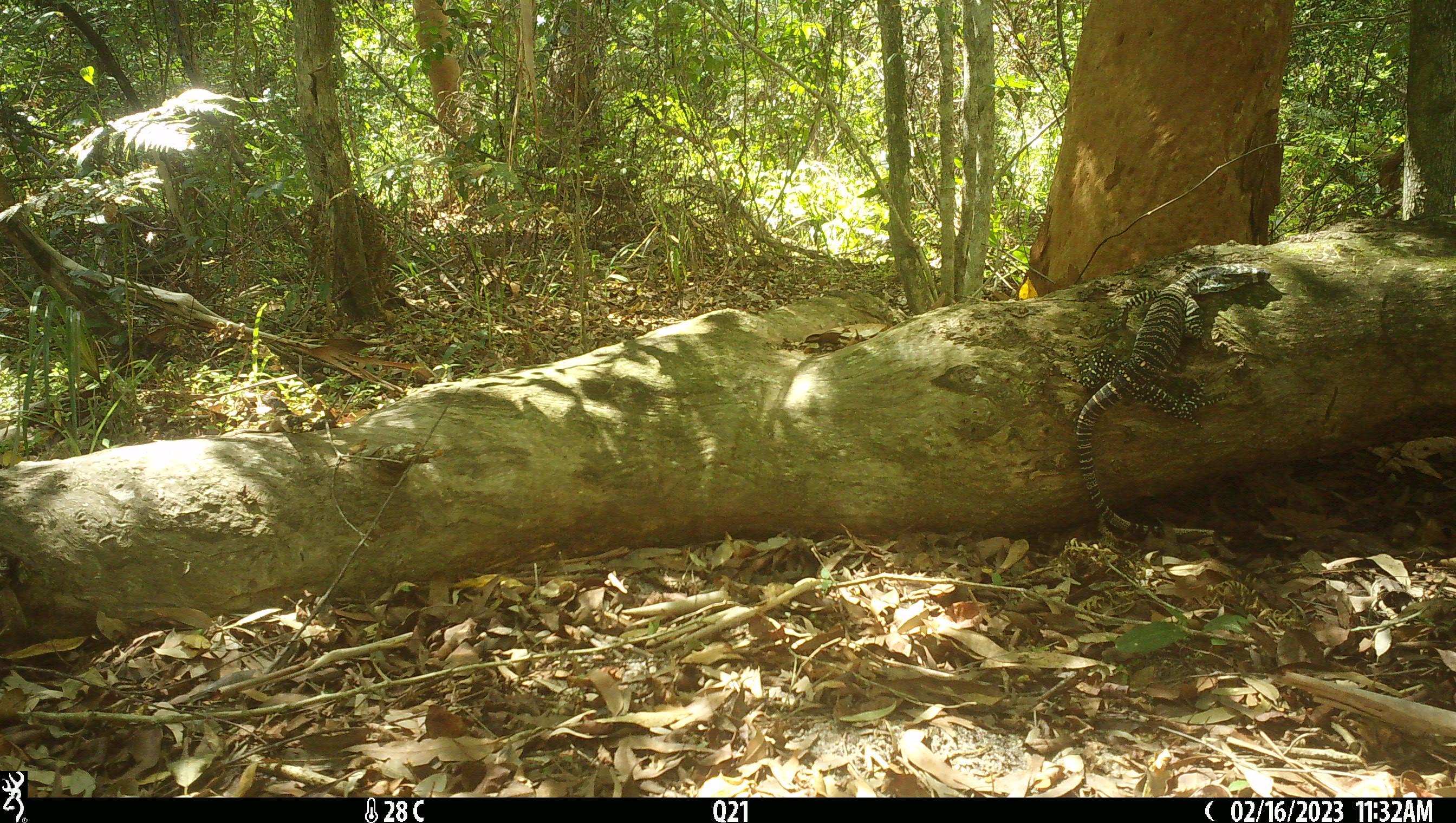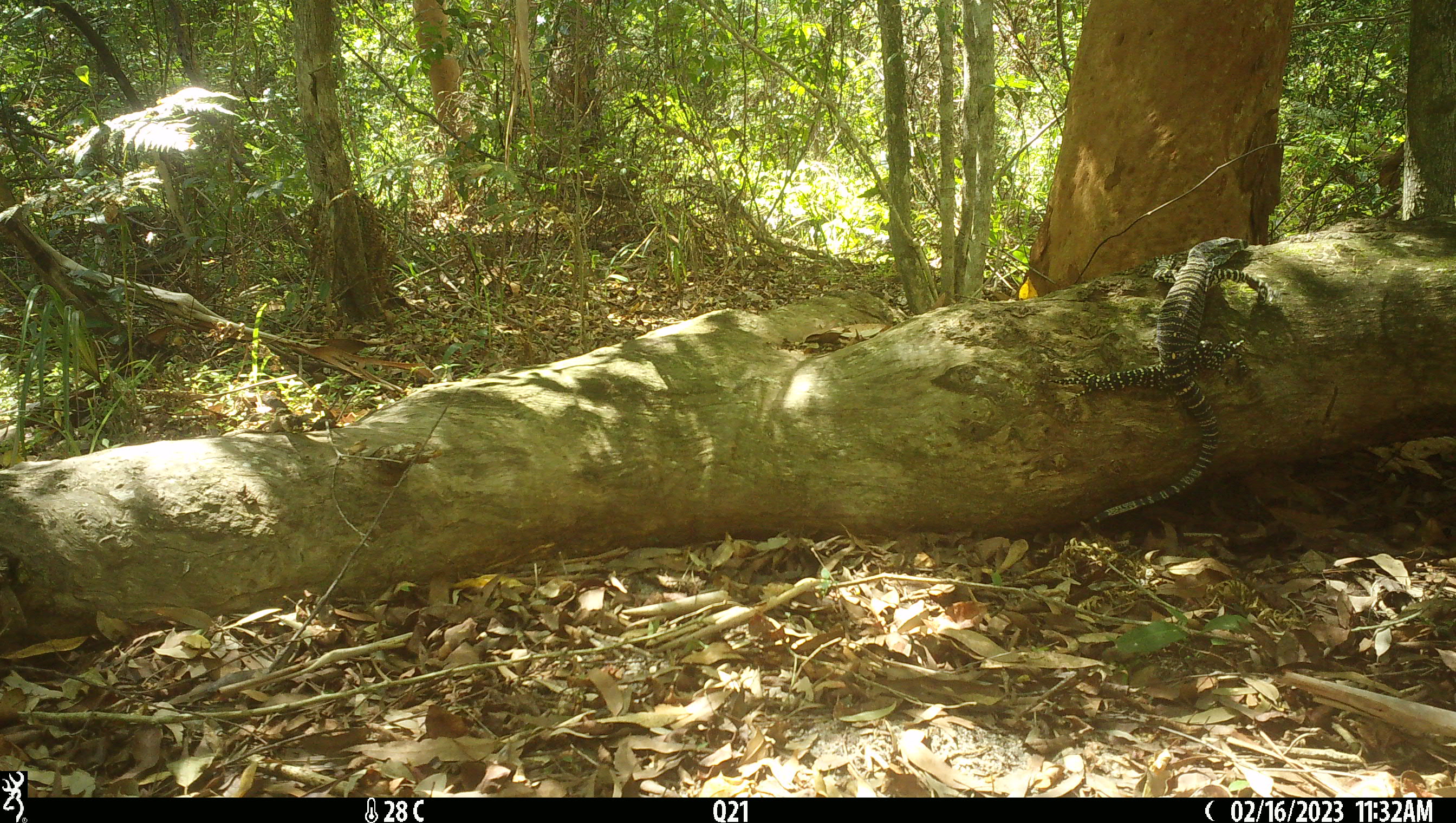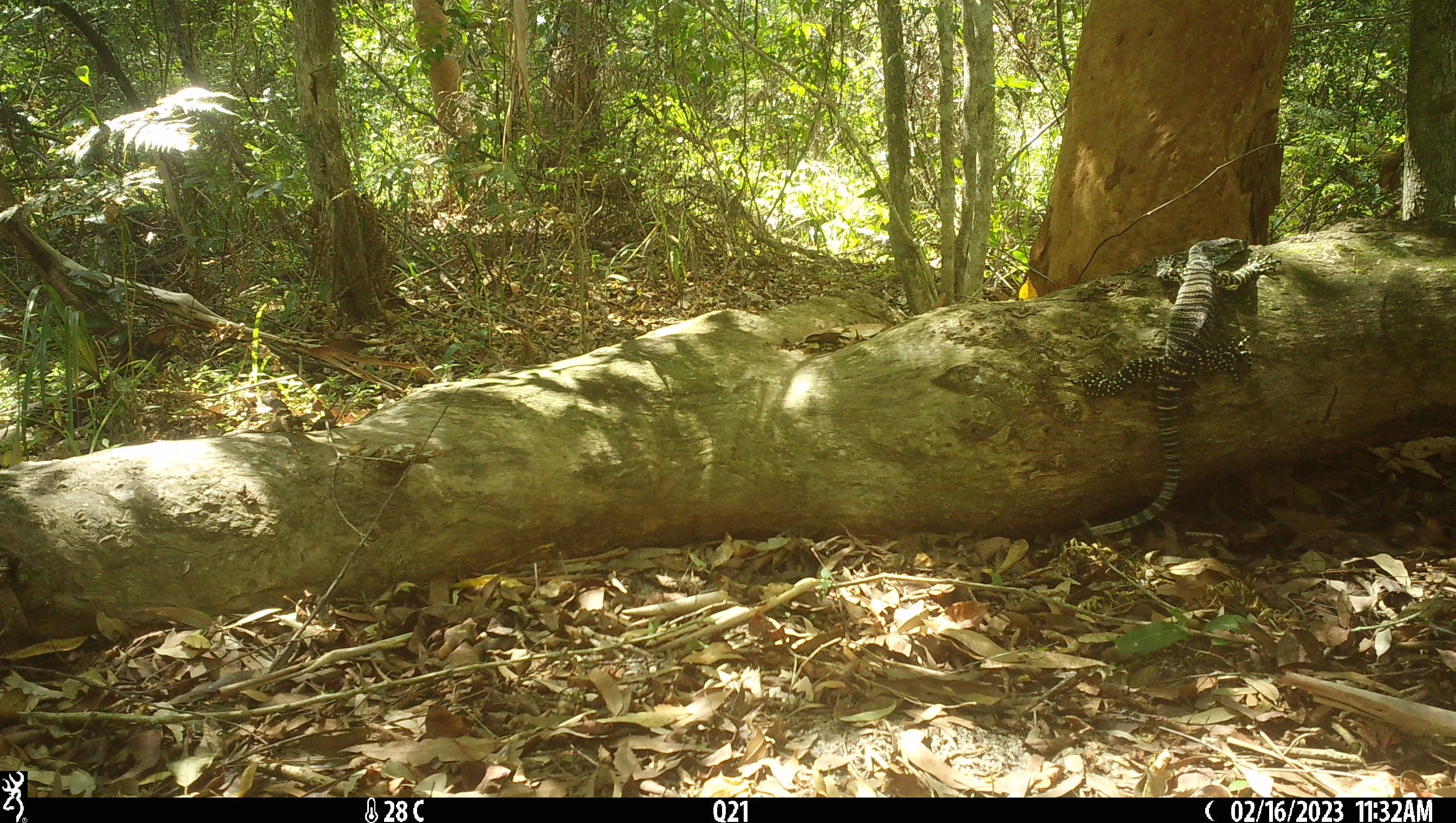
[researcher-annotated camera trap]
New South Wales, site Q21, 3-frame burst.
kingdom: Animalia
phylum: Chordata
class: Reptilia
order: Squamata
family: Varanidae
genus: Varanus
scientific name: Varanus varius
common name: lace monitor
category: goanna